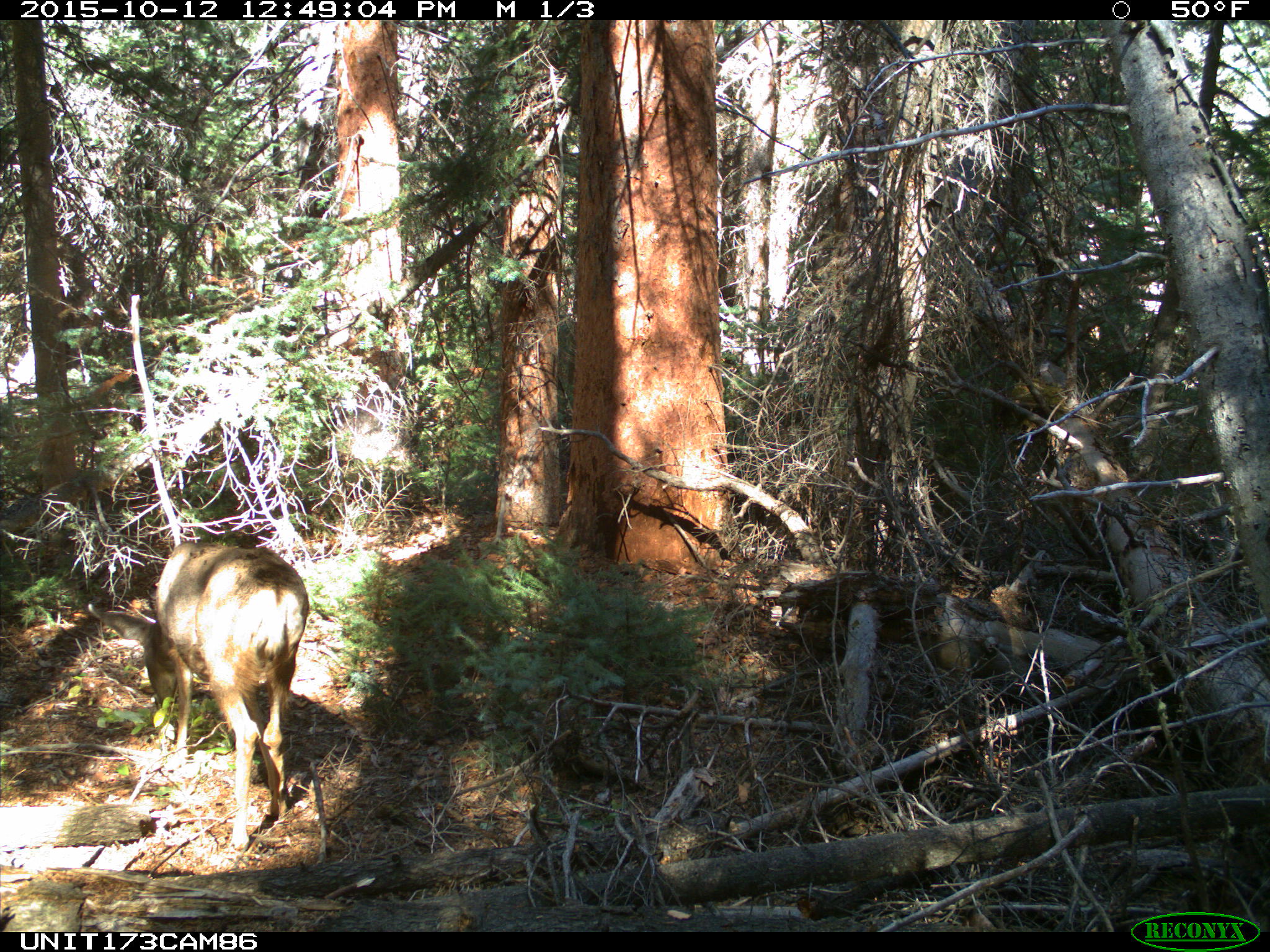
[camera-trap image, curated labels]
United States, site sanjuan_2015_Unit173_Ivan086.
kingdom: Animalia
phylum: Chordata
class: Mammalia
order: Artiodactyla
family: Cervidae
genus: Odocoileus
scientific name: Odocoileus hemionus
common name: mule deer